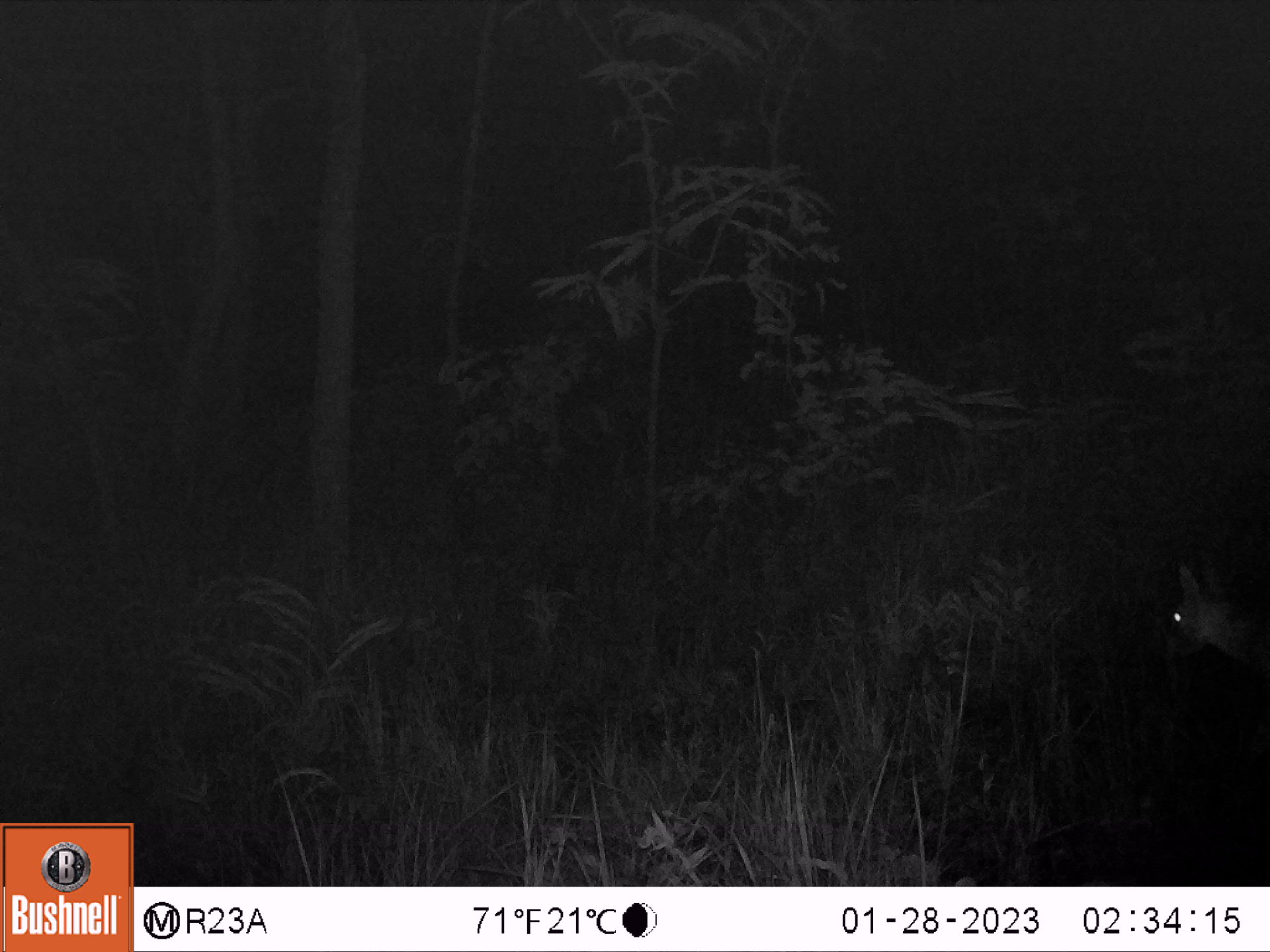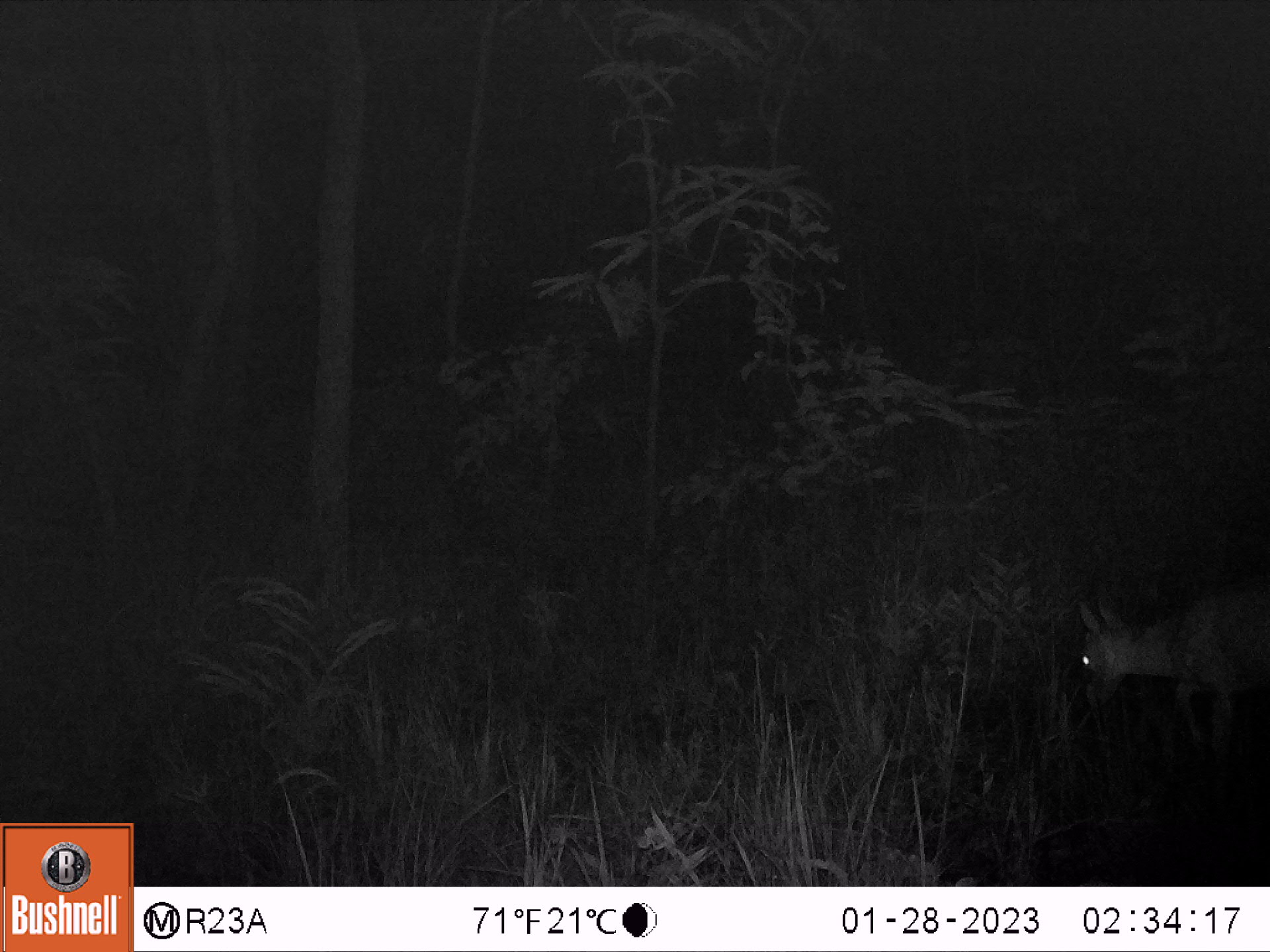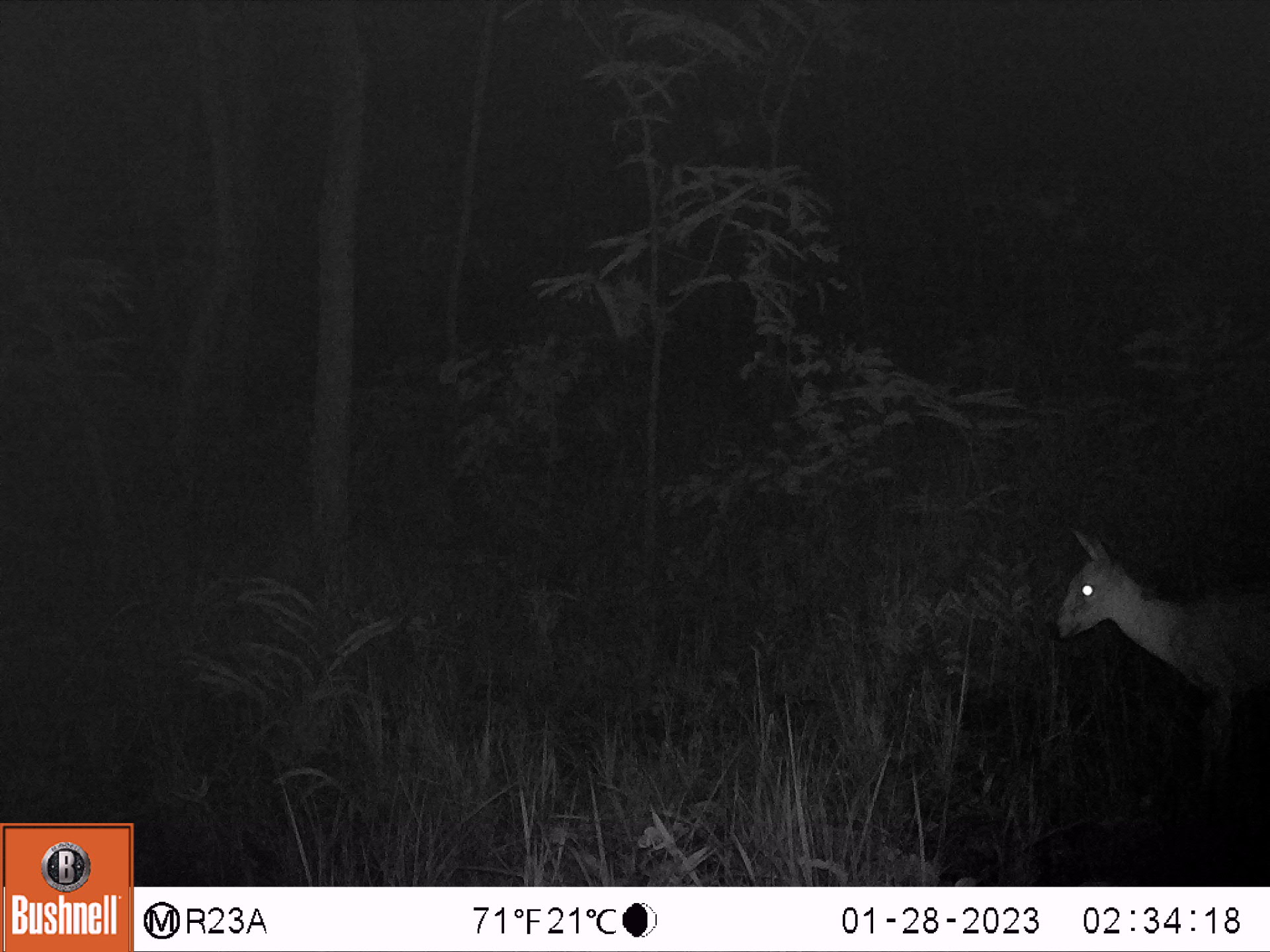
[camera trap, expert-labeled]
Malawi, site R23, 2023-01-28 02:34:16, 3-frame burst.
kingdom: Animalia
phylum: Chordata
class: Mammalia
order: Artiodactyla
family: Bovidae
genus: Sylvicapra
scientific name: Sylvicapra grimmia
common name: common duiker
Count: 1.